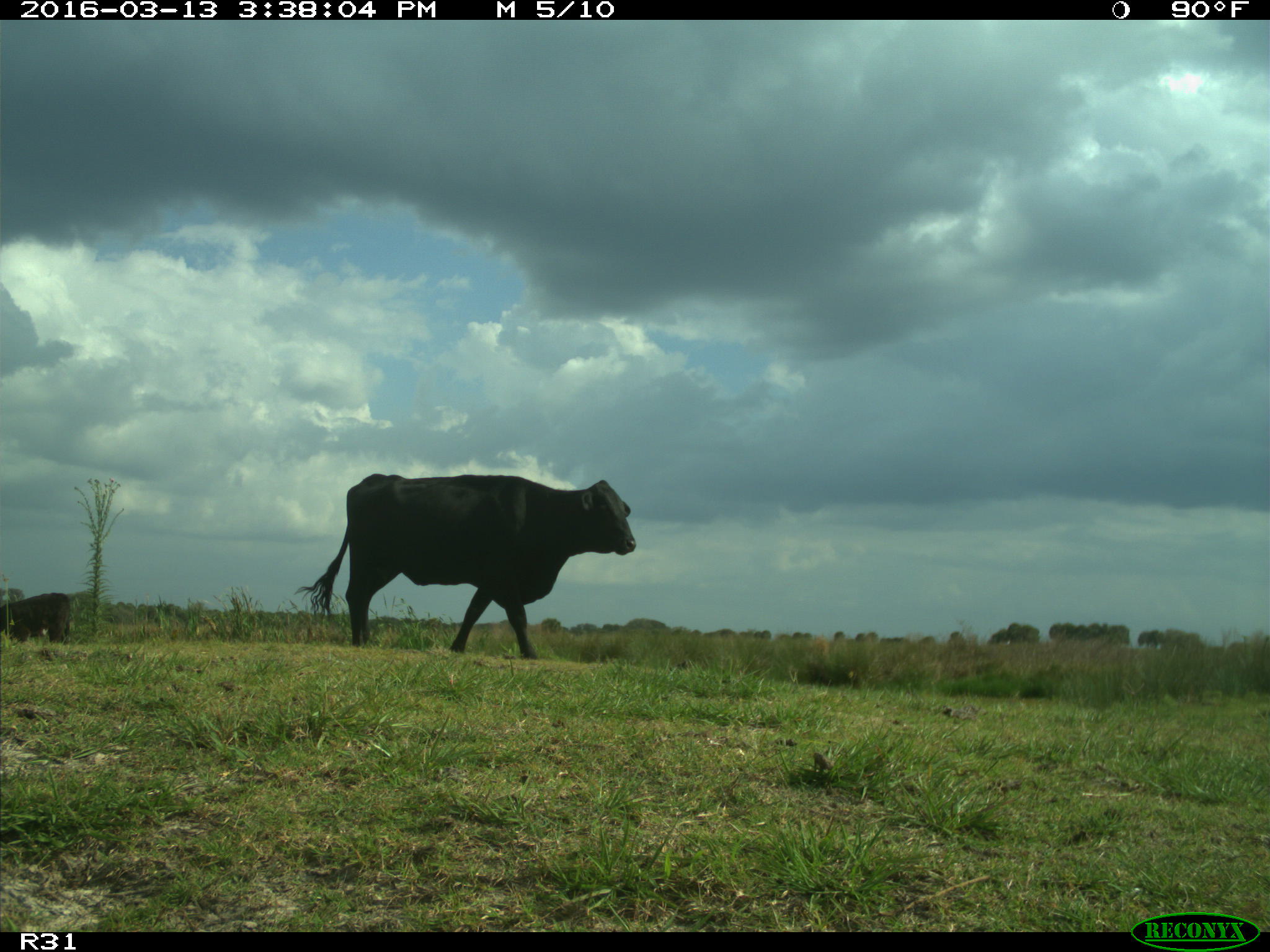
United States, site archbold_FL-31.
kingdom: Animalia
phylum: Chordata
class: Mammalia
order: Artiodactyla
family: Bovidae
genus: Bos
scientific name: Bos taurus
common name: domestic cow